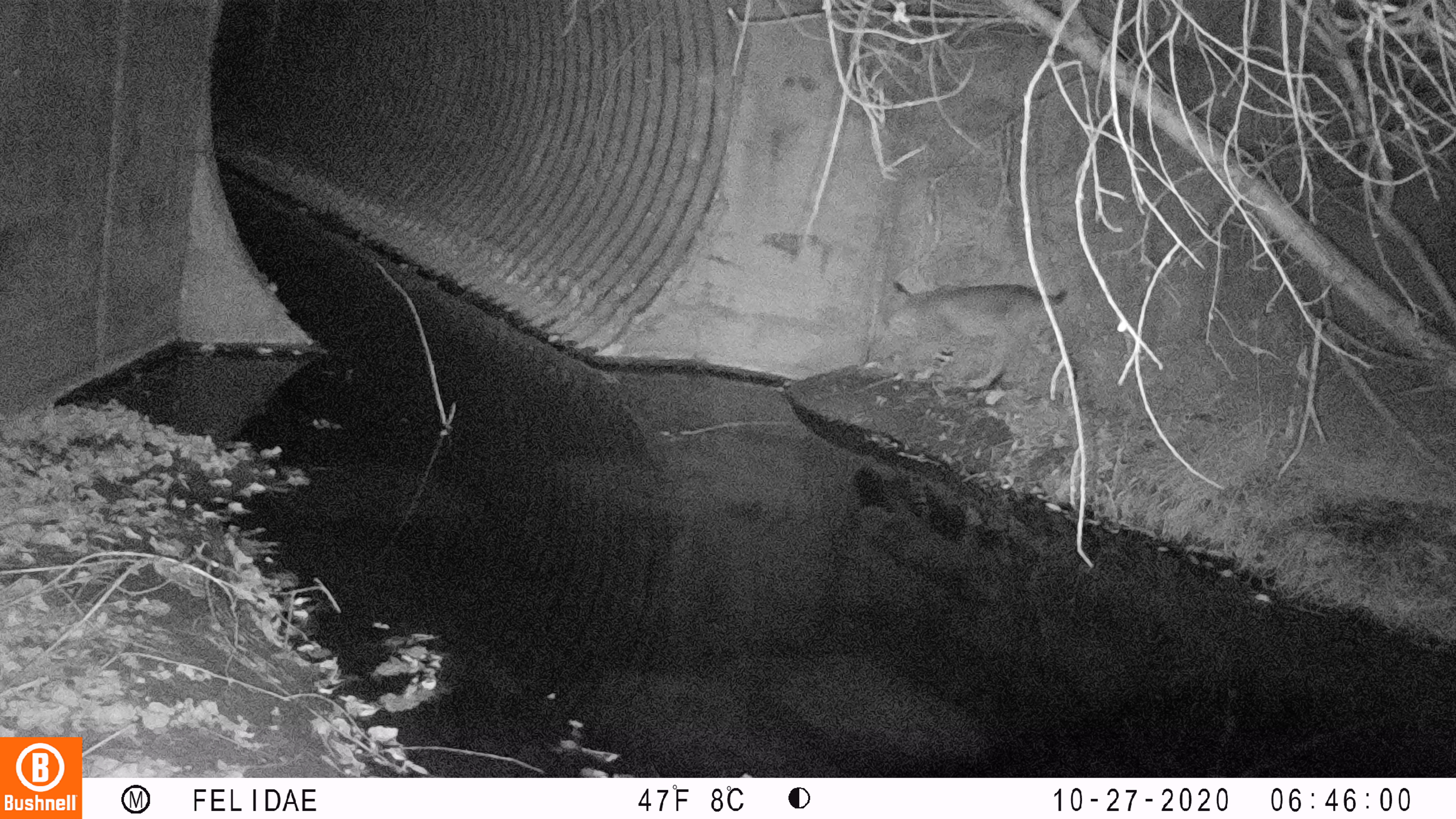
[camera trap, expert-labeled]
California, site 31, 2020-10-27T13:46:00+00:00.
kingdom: Animalia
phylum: Chordata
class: Mammalia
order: Carnivora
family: Felidae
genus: Lynx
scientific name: Lynx rufus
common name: bobcat